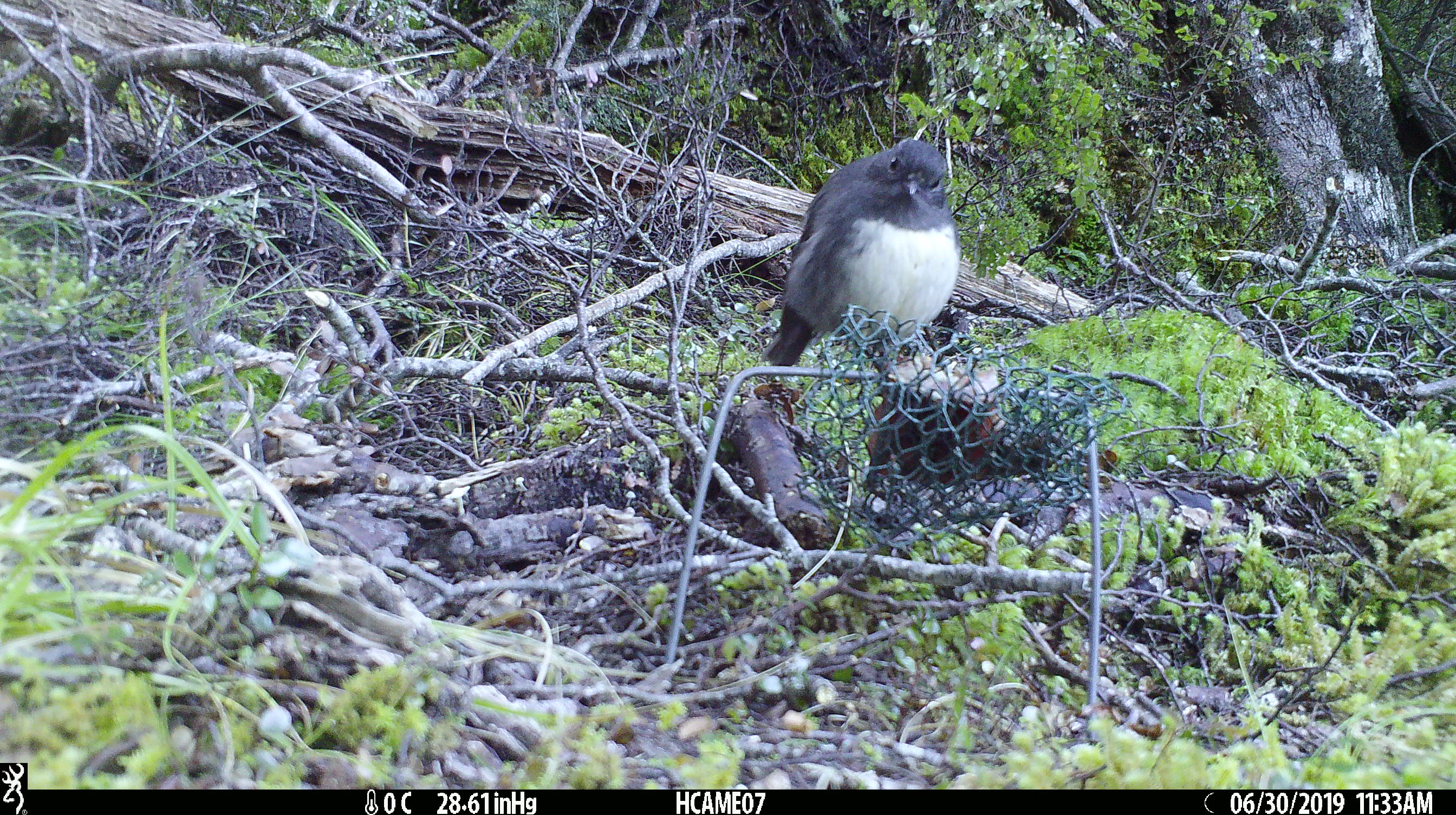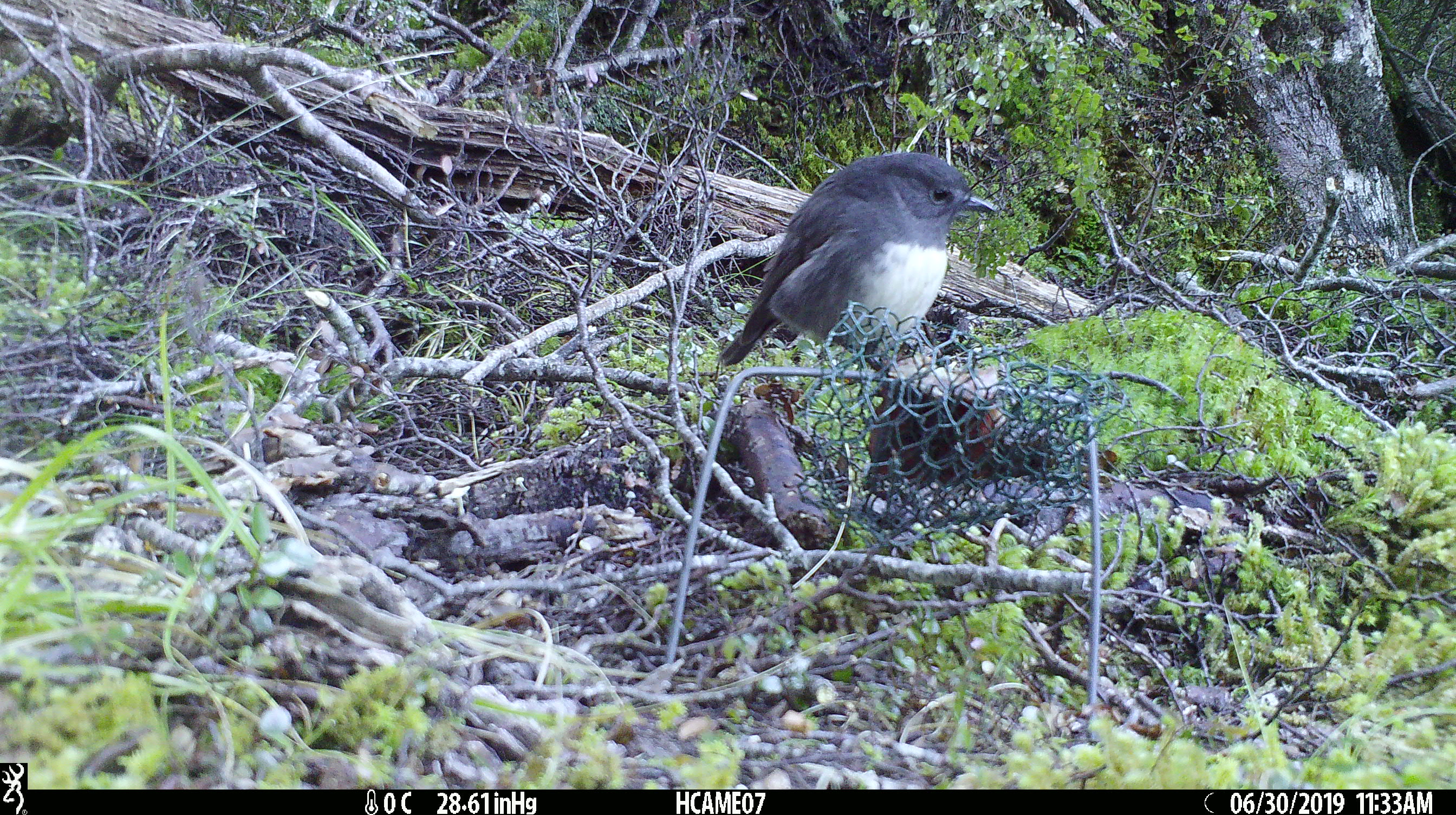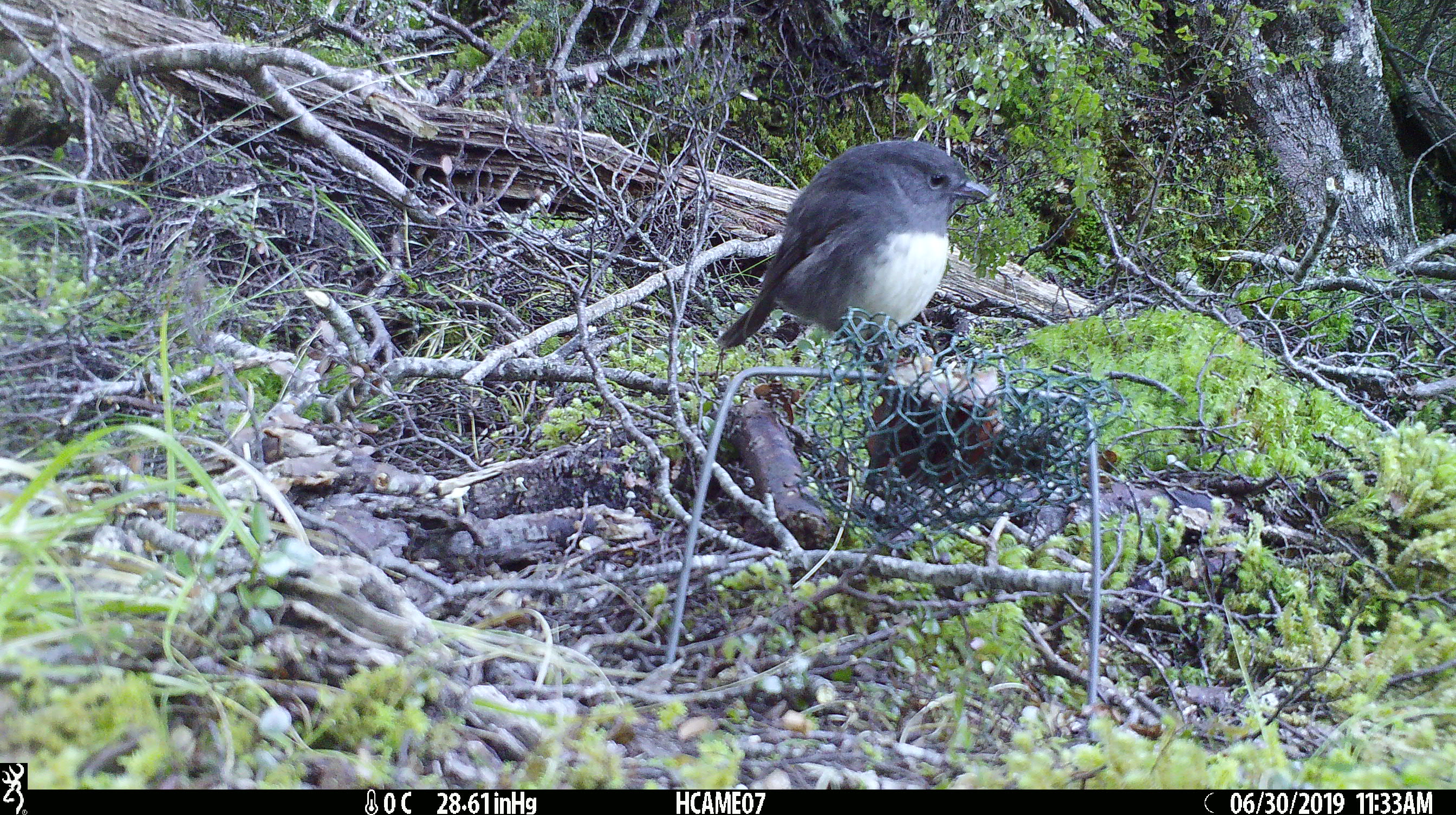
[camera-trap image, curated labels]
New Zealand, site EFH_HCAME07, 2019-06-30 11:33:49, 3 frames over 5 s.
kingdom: Animalia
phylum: Chordata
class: Aves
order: Passeriformes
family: Petroicidae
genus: Petroica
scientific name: Petroica australis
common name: new zealand robin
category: robin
Robin (new zealand robin) (Petroica australis).